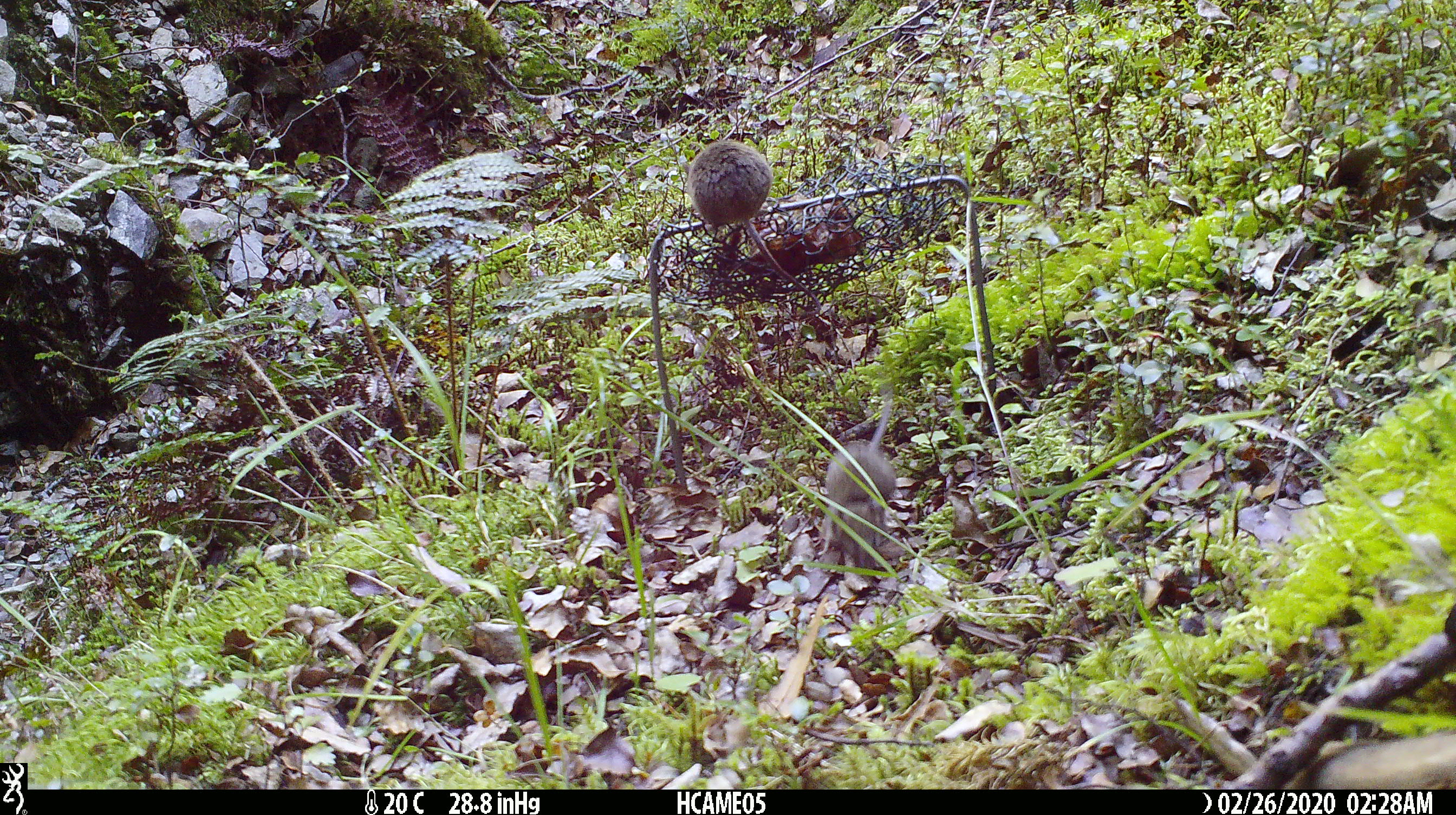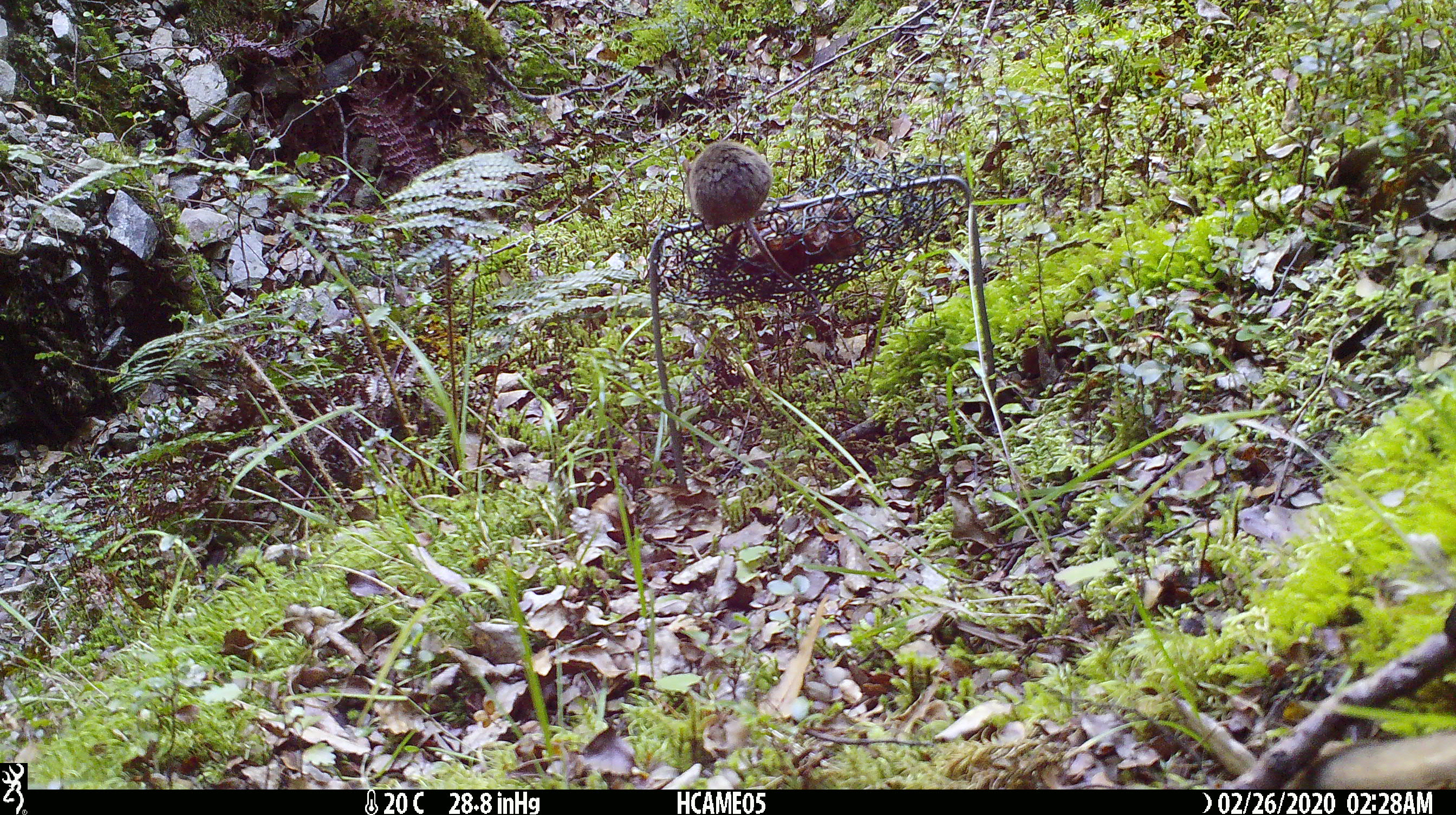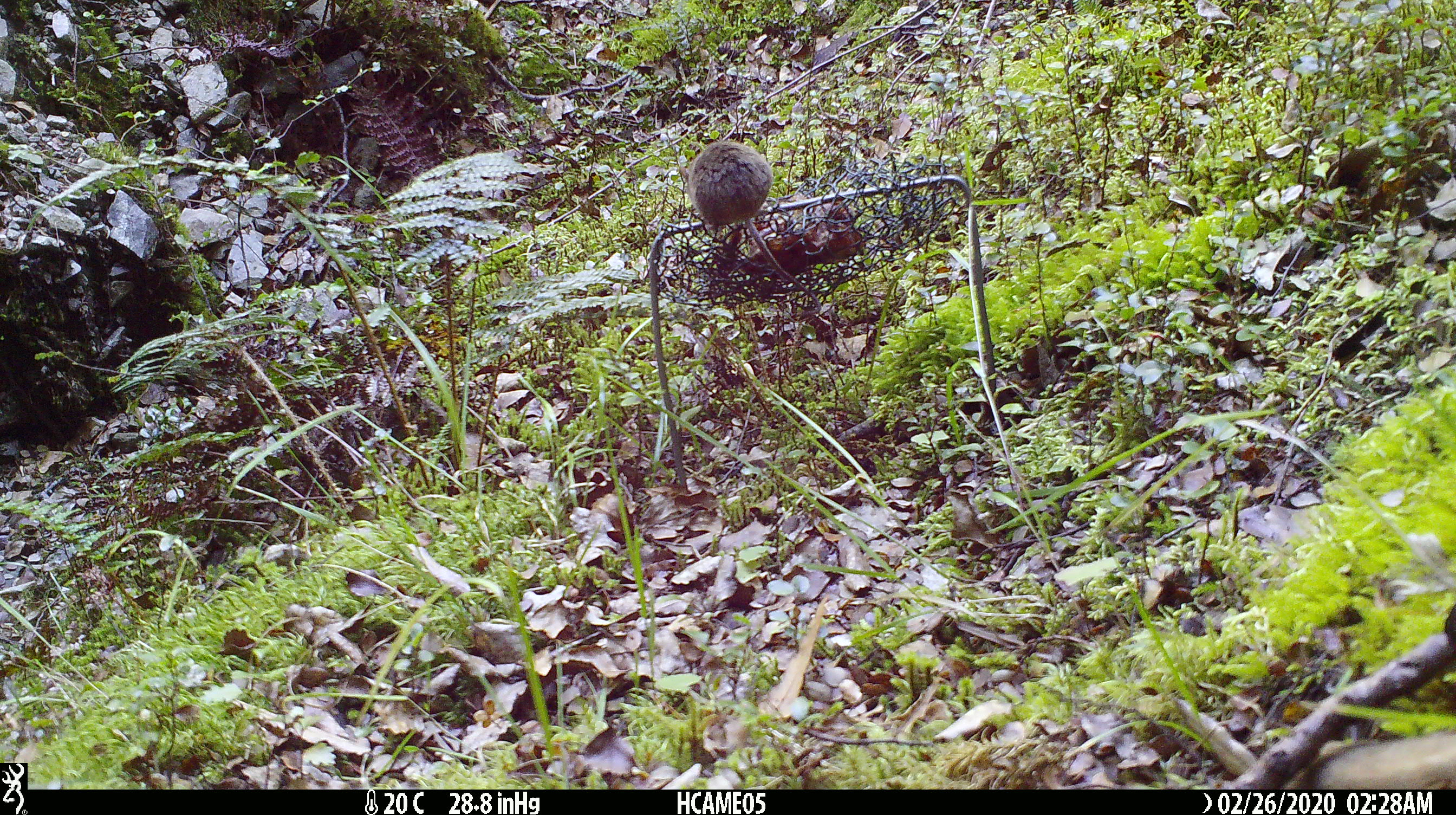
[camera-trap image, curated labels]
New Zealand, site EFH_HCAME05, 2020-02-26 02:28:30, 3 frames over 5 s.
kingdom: Animalia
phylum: Chordata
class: Mammalia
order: Rodentia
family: Muridae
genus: Mus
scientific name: Mus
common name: mouse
Mouse (Mus).